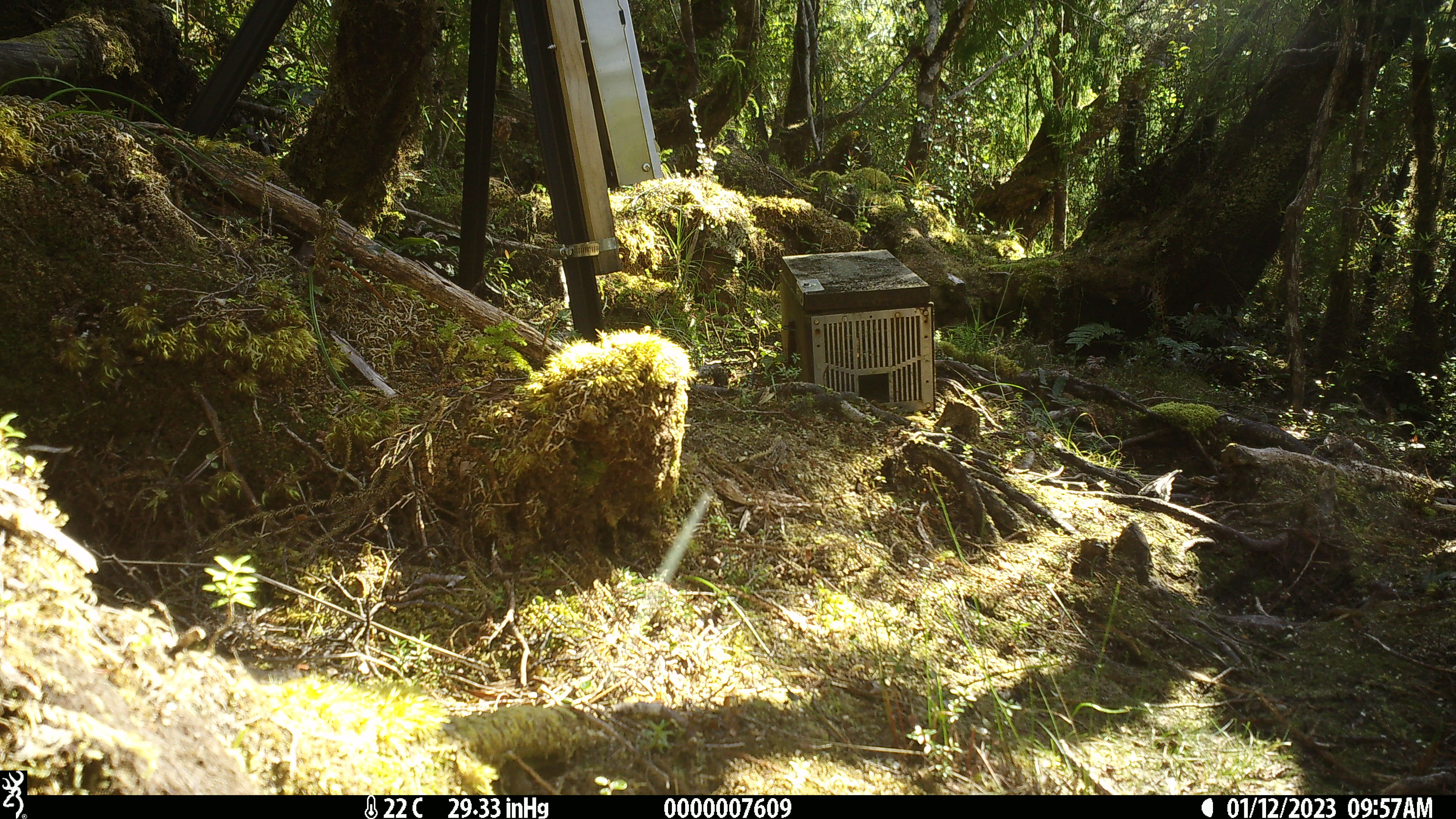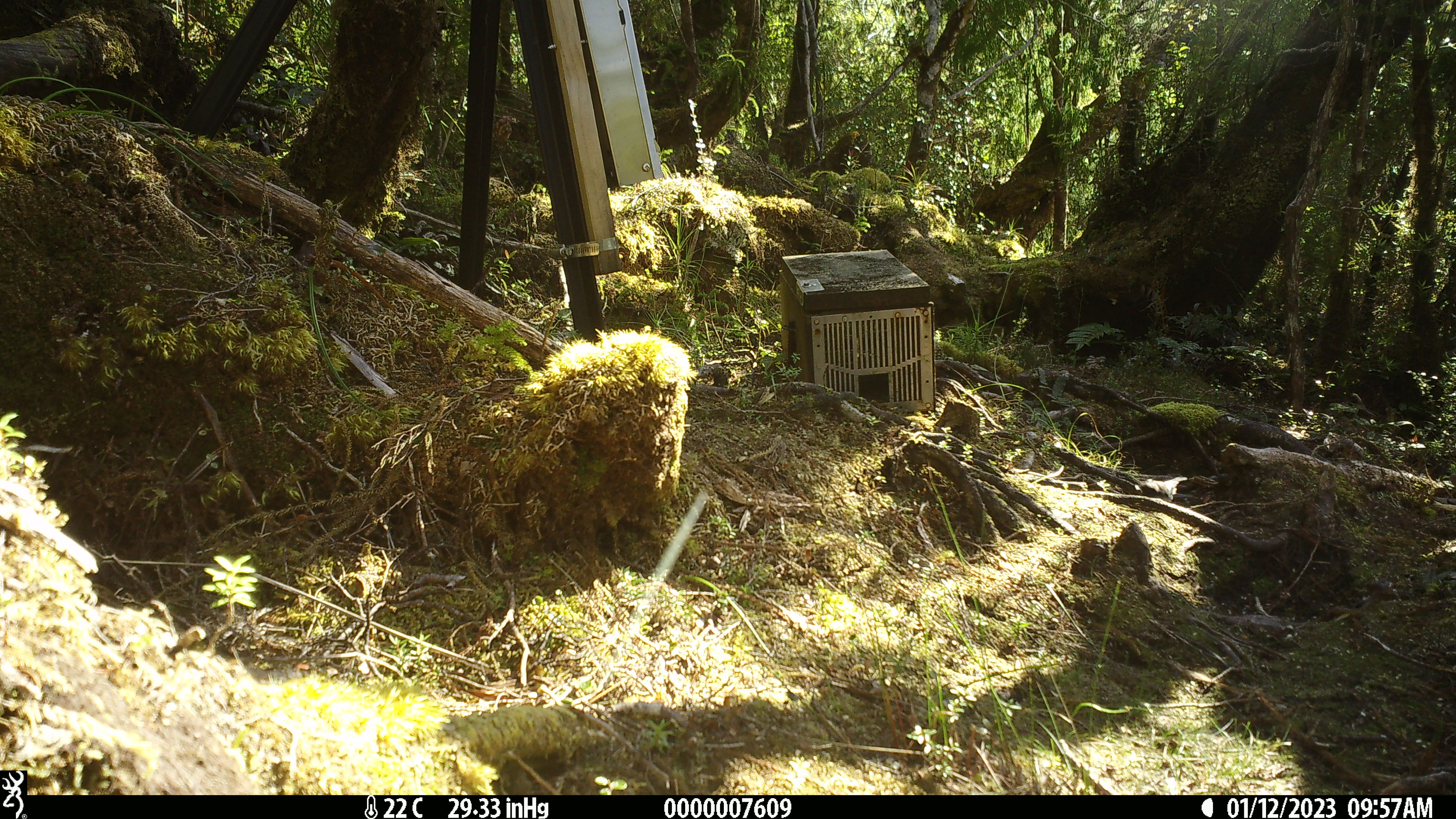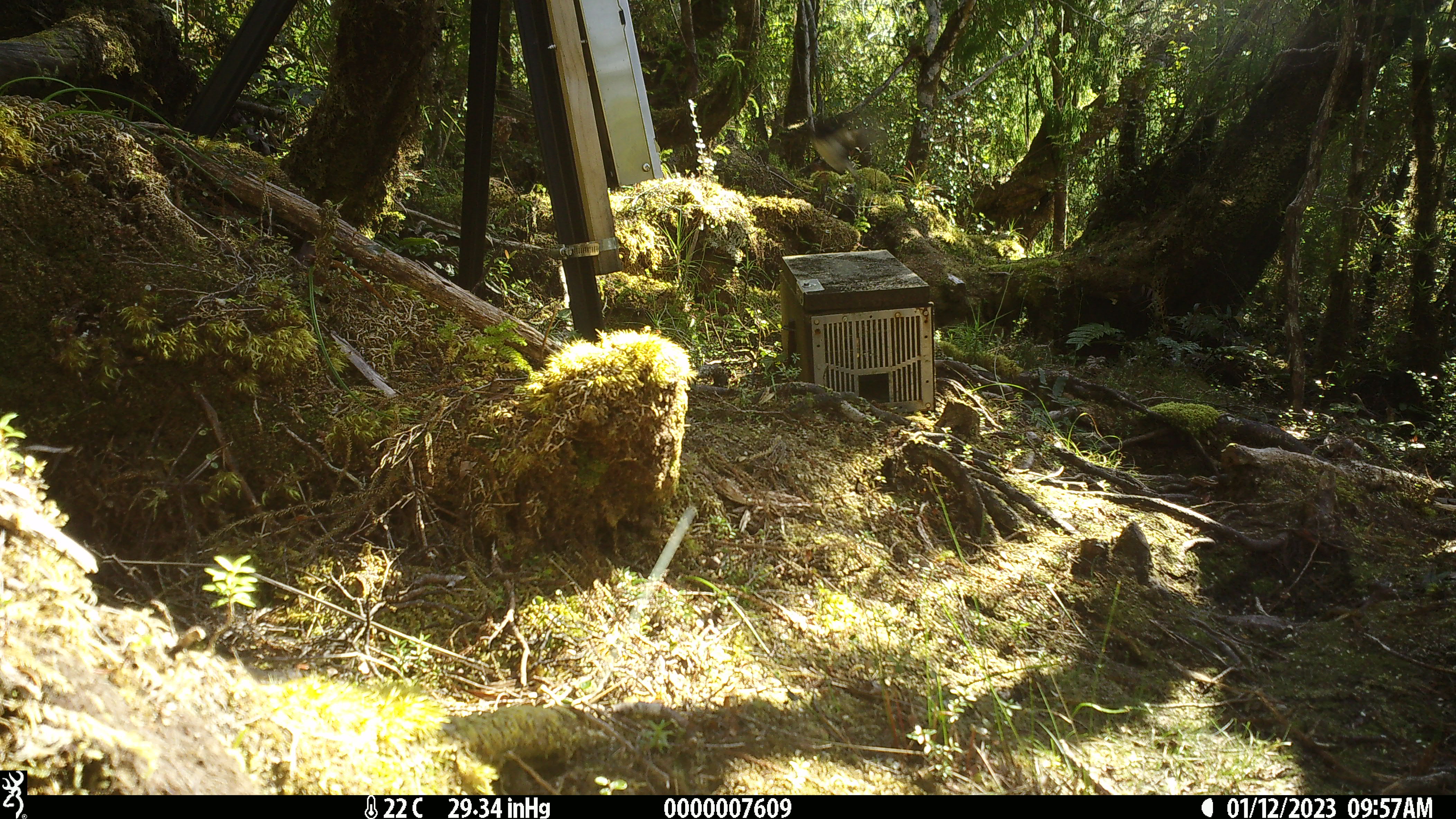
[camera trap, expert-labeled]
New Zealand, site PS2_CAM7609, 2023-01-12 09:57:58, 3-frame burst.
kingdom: Animalia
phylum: Chordata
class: Aves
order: Passeriformes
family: Petroicidae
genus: Petroica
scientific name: Petroica australis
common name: new zealand robin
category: robin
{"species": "robin (new zealand robin) (Petroica australis)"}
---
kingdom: Animalia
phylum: Chordata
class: Aves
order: Passeriformes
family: Petroicidae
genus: Petroica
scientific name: Petroica macrocephala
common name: tomtit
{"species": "tomtit (Petroica macrocephala)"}